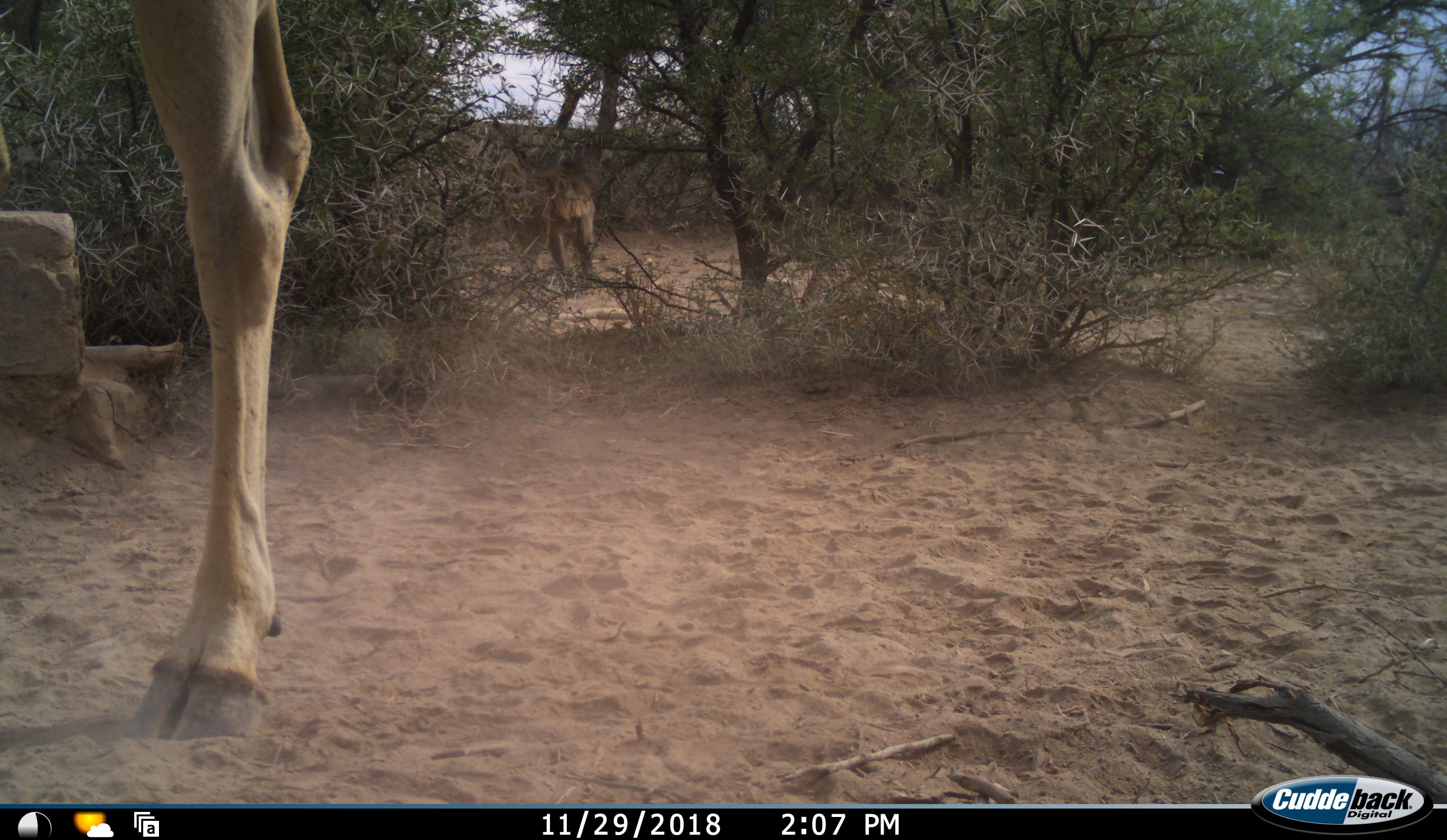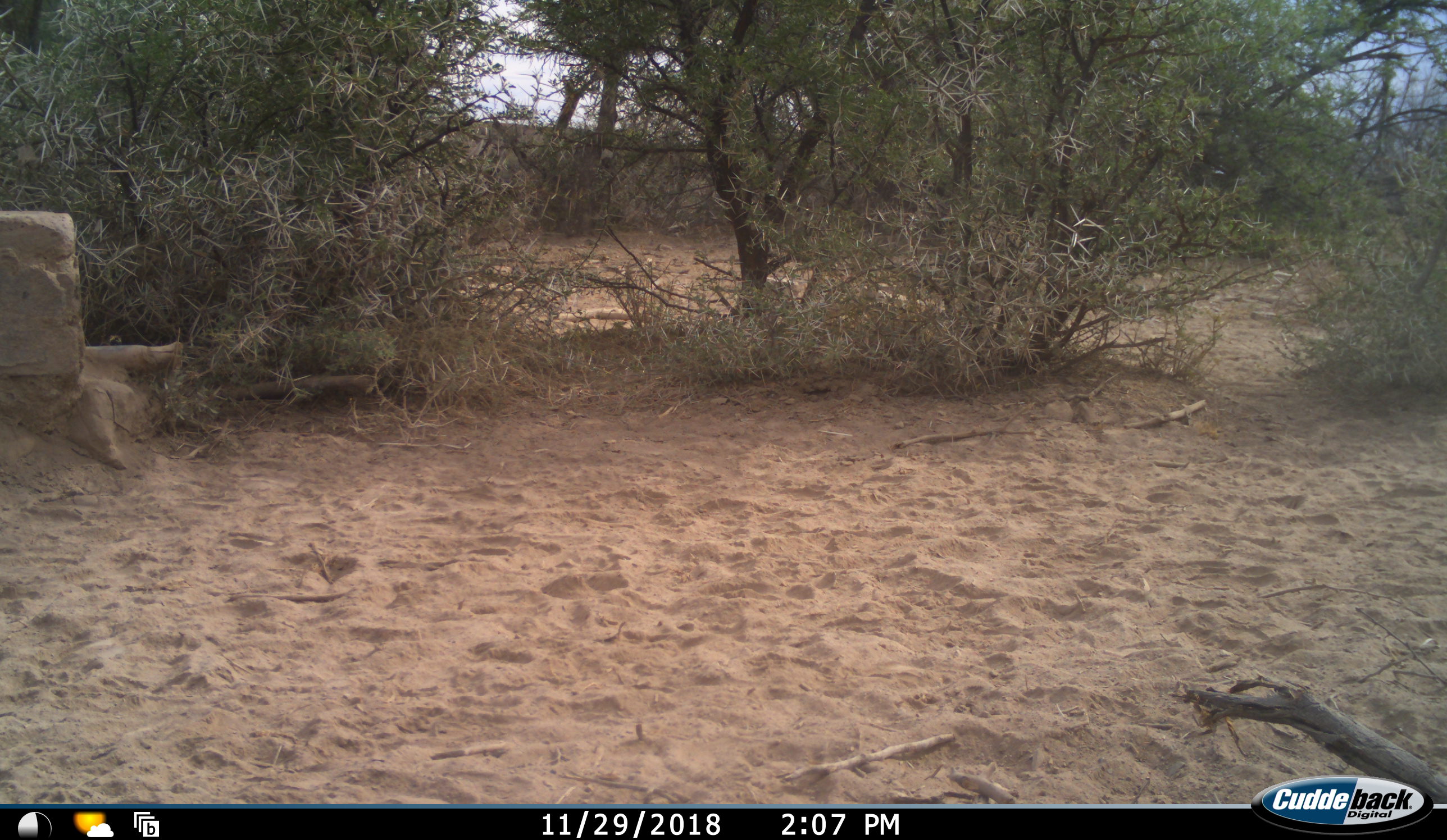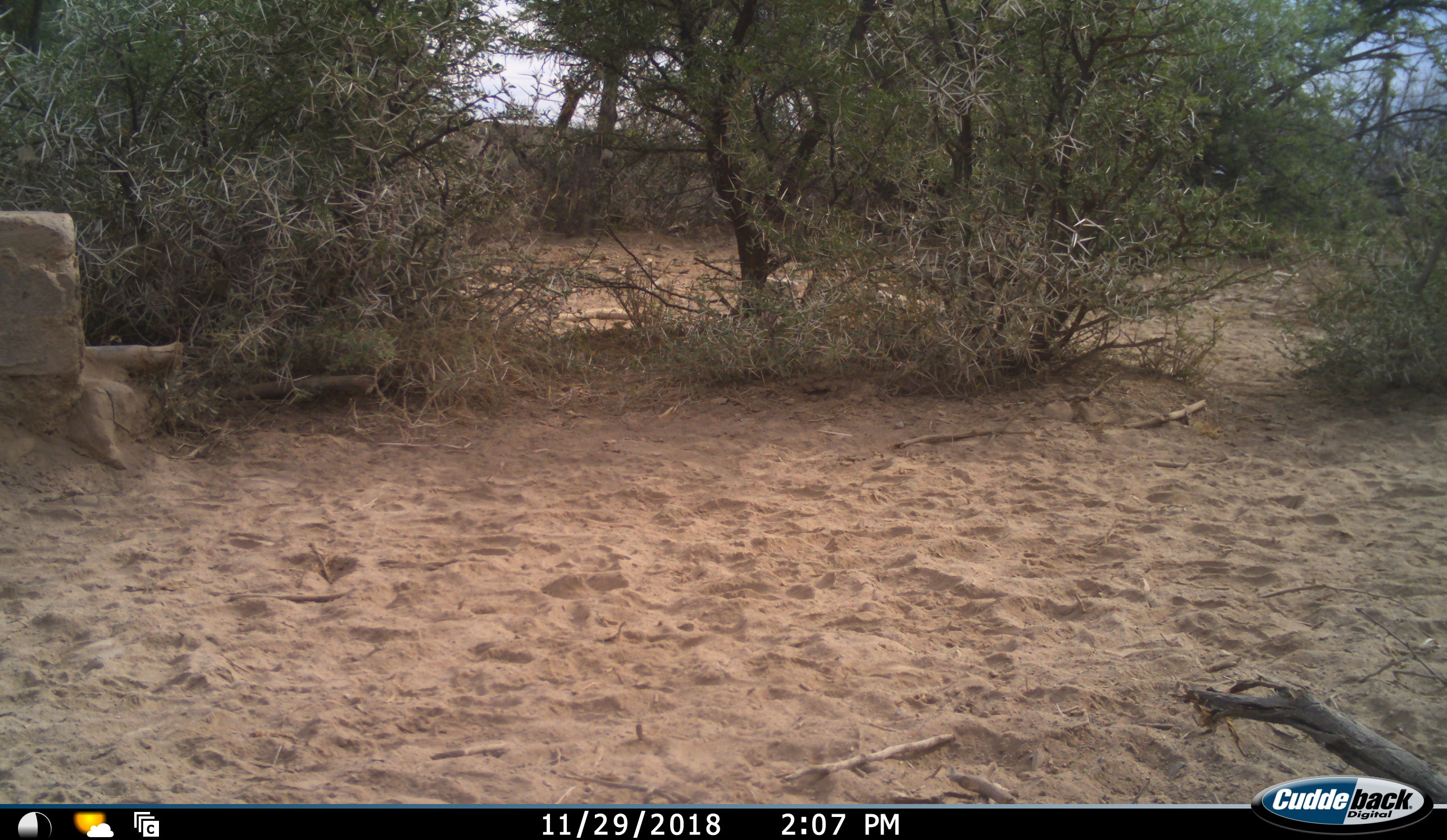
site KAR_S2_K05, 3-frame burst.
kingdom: Animalia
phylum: Chordata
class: Mammalia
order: Primates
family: Cercopithecidae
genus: Papio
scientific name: Papio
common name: baboon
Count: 1.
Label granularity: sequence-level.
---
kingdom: Animalia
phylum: Chordata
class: Mammalia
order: Artiodactyla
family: Bovidae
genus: Tragelaphus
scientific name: Tragelaphus oryx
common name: eland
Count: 1.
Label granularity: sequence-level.